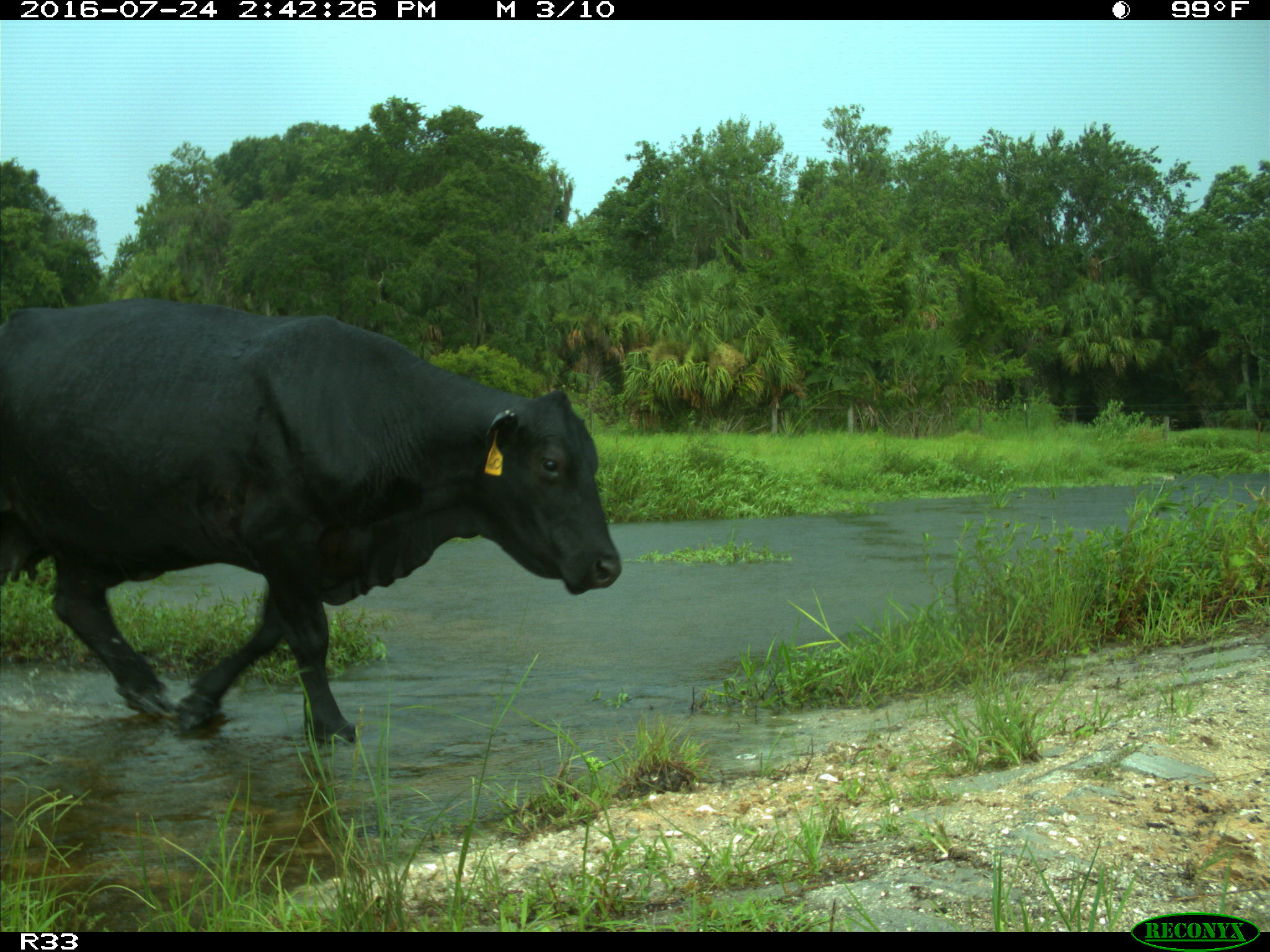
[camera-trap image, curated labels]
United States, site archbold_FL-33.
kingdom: Animalia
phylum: Chordata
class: Mammalia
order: Artiodactyla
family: Bovidae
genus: Bos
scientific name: Bos taurus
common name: domestic cow